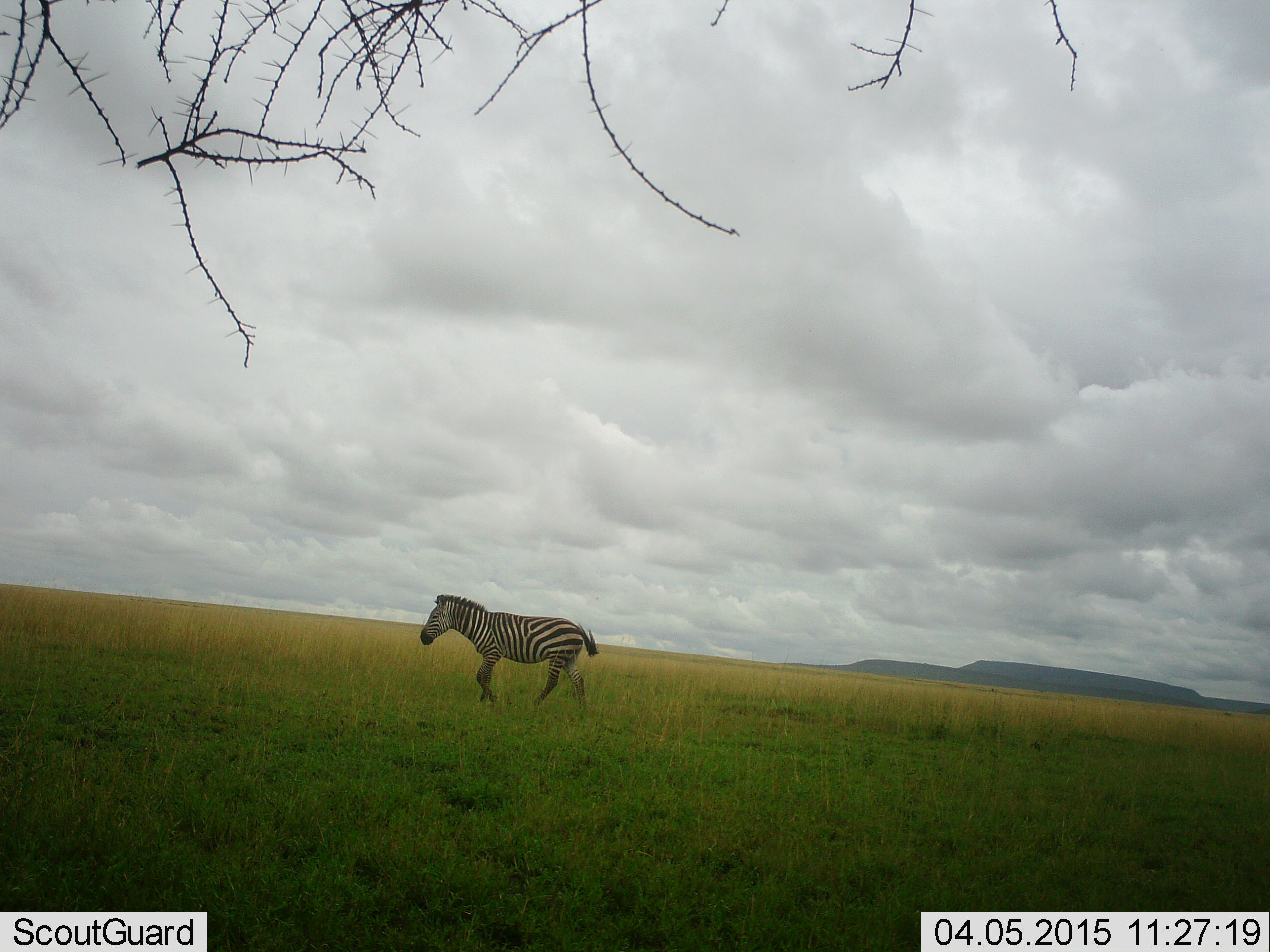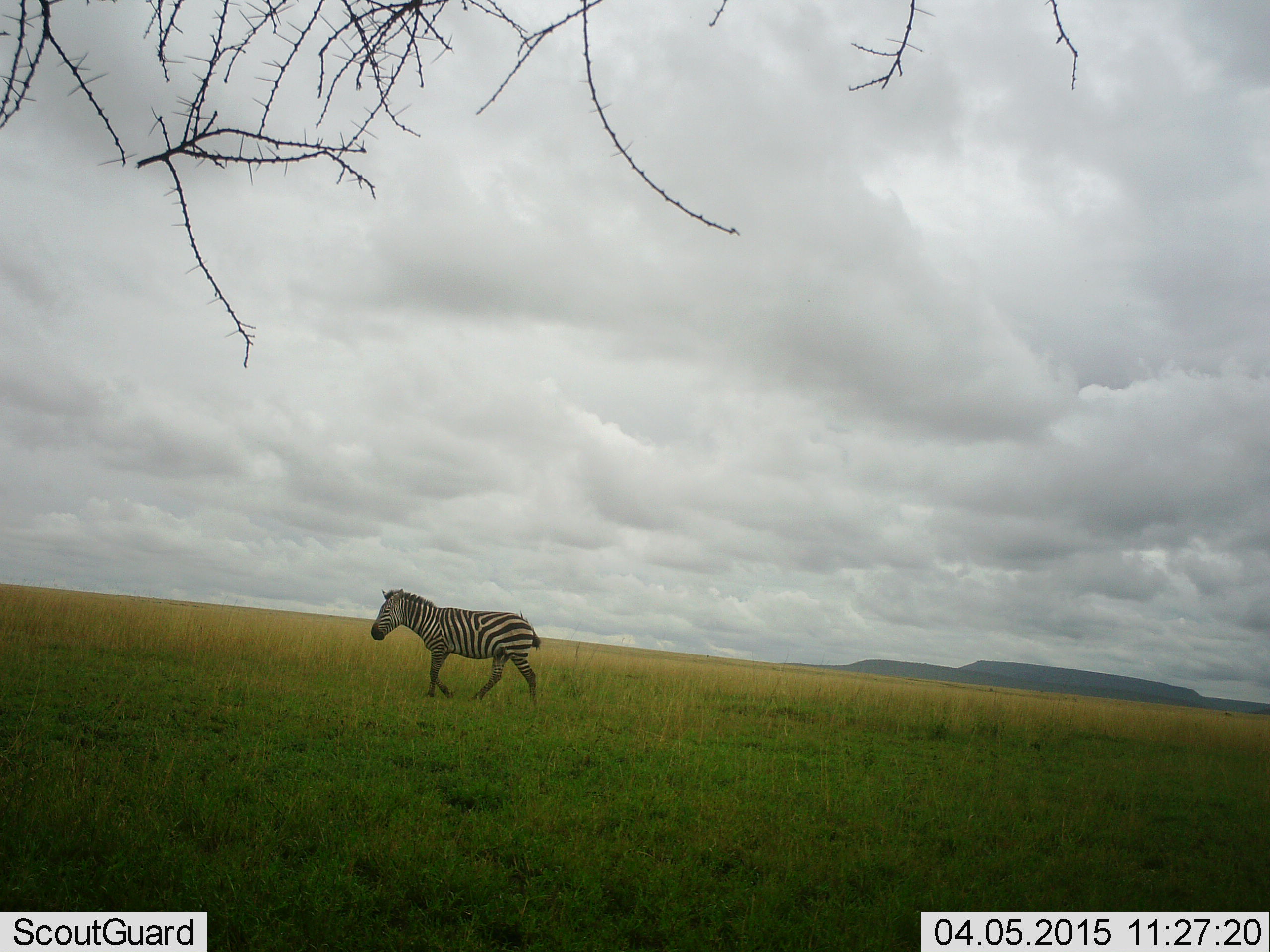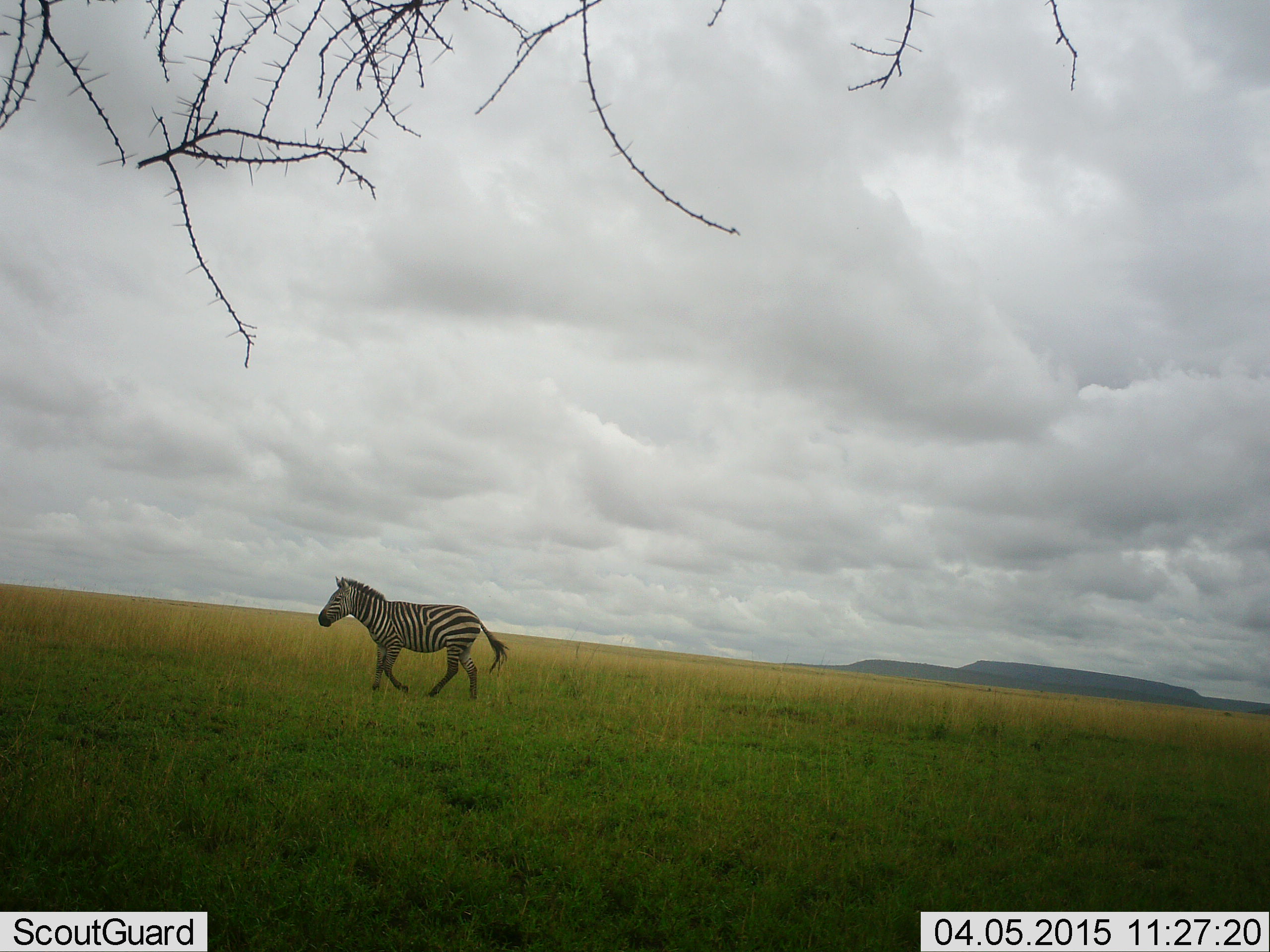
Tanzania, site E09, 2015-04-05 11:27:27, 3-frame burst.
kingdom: Animalia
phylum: Chordata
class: Mammalia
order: Perissodactyla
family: Equidae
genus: Equus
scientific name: Equus quagga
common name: plains zebra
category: zebra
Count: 1.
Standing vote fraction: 0%.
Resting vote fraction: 0%.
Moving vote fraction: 100%.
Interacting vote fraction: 0%.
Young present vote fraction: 0%.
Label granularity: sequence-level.